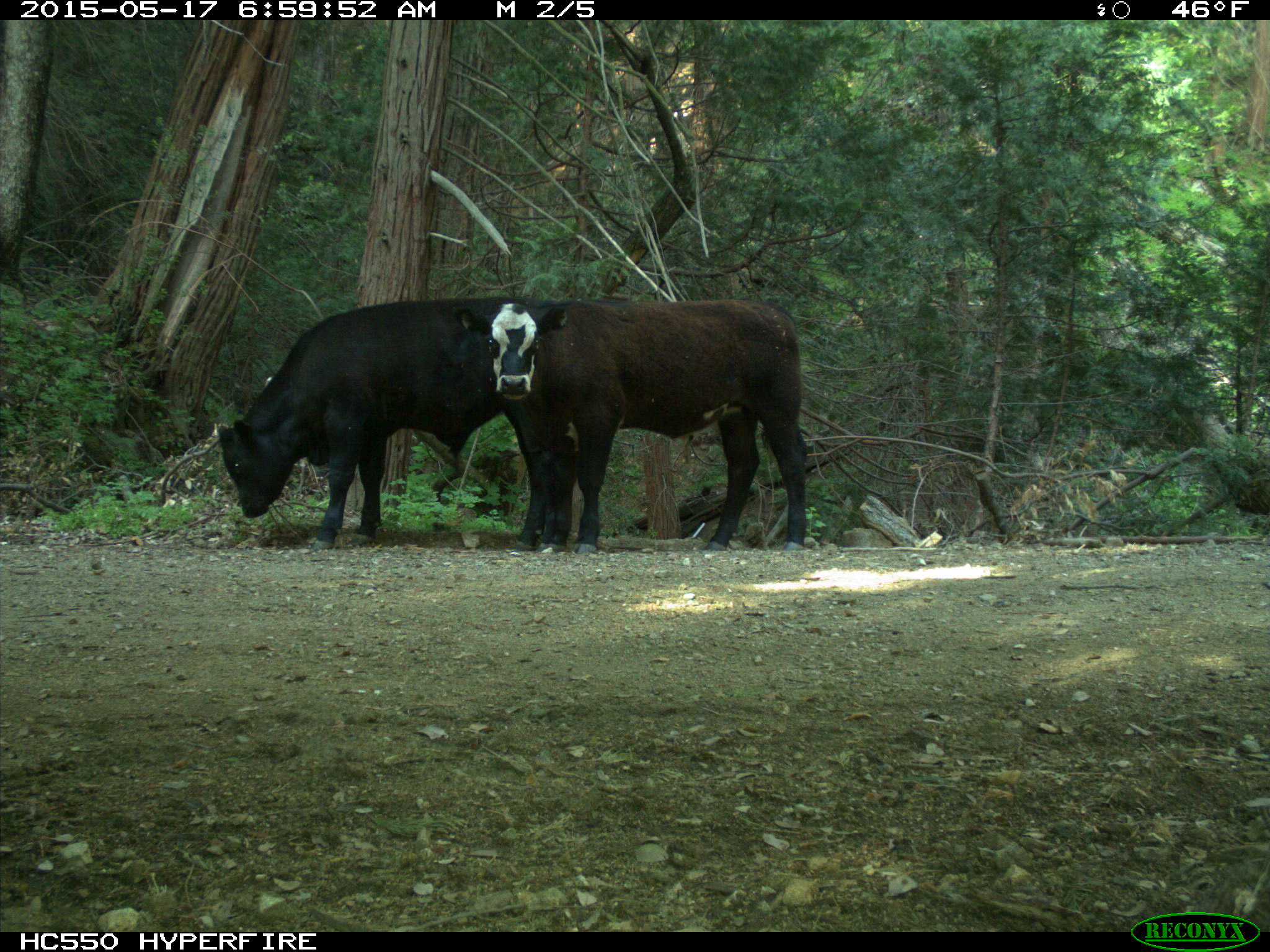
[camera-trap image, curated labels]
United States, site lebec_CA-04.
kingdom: Animalia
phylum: Chordata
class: Mammalia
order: Artiodactyla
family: Bovidae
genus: Bos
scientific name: Bos taurus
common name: domestic cow